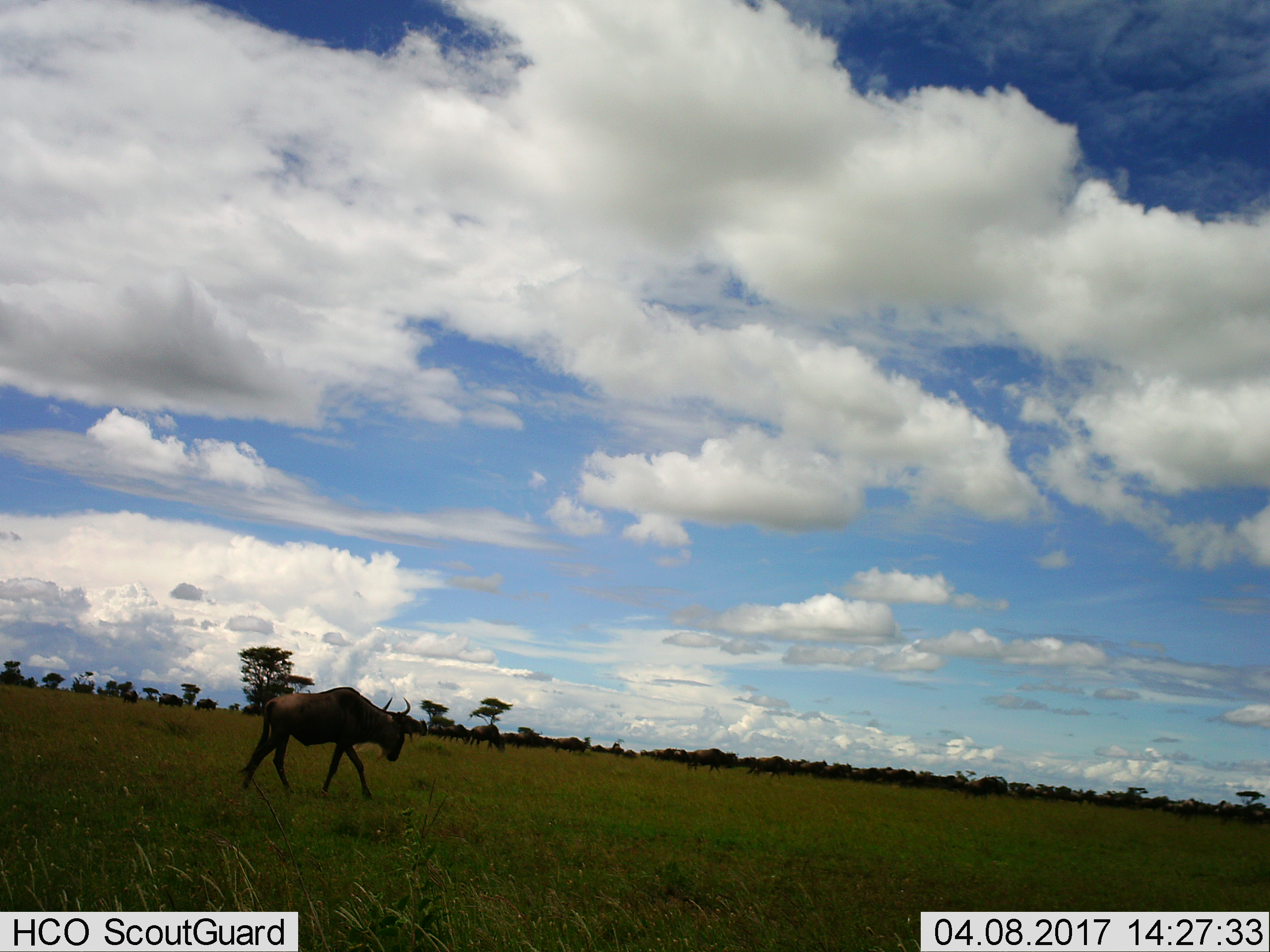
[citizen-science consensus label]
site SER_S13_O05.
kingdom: Animalia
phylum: Chordata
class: Mammalia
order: Artiodactyla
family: Bovidae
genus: Connochaetes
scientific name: Connochaetes taurinus taurinus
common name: blue wildebeest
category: wildebeestblue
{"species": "wildebeestblue (blue wildebeest) (Connochaetes taurinus taurinus)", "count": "11-50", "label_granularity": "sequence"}